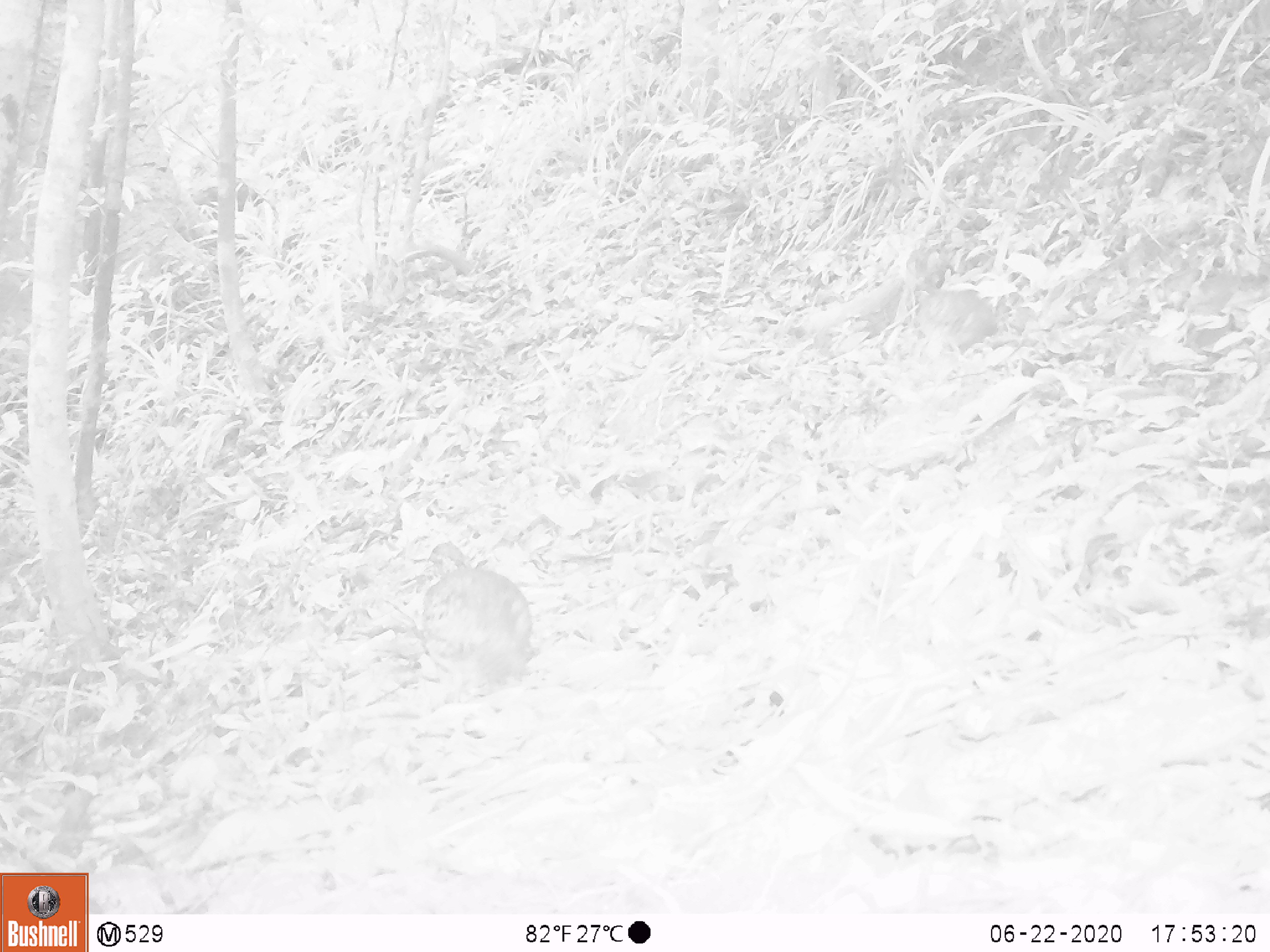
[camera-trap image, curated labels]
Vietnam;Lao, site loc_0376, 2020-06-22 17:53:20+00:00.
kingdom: Animalia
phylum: Chordata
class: Aves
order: Galliformes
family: Phasianidae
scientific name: Phasianidae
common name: partridge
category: unidentified partridge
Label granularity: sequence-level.